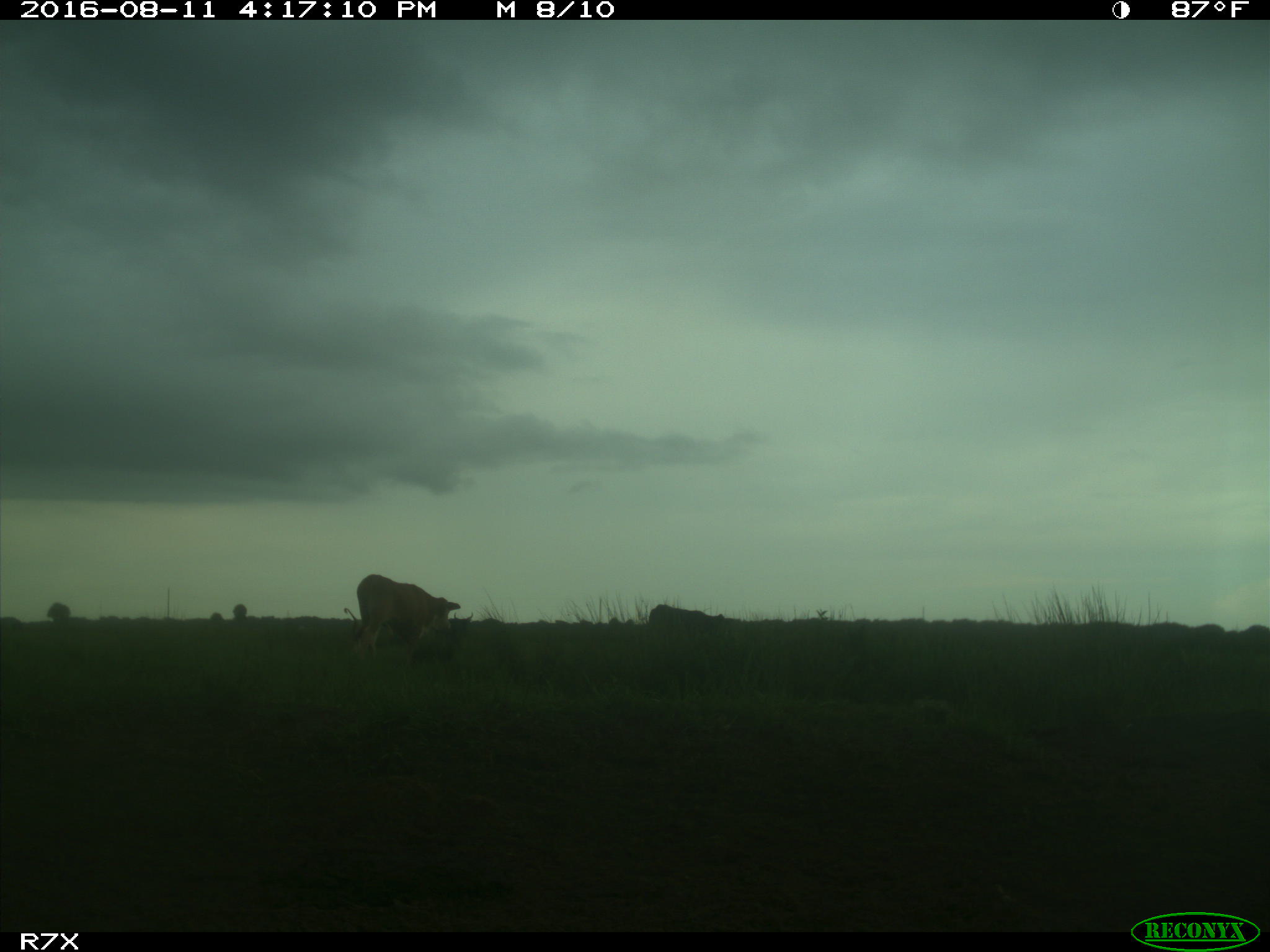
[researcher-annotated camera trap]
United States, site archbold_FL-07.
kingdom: Animalia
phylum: Chordata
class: Mammalia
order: Artiodactyla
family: Bovidae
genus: Bos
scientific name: Bos taurus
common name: domestic cow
Bos taurus (domestic cow).